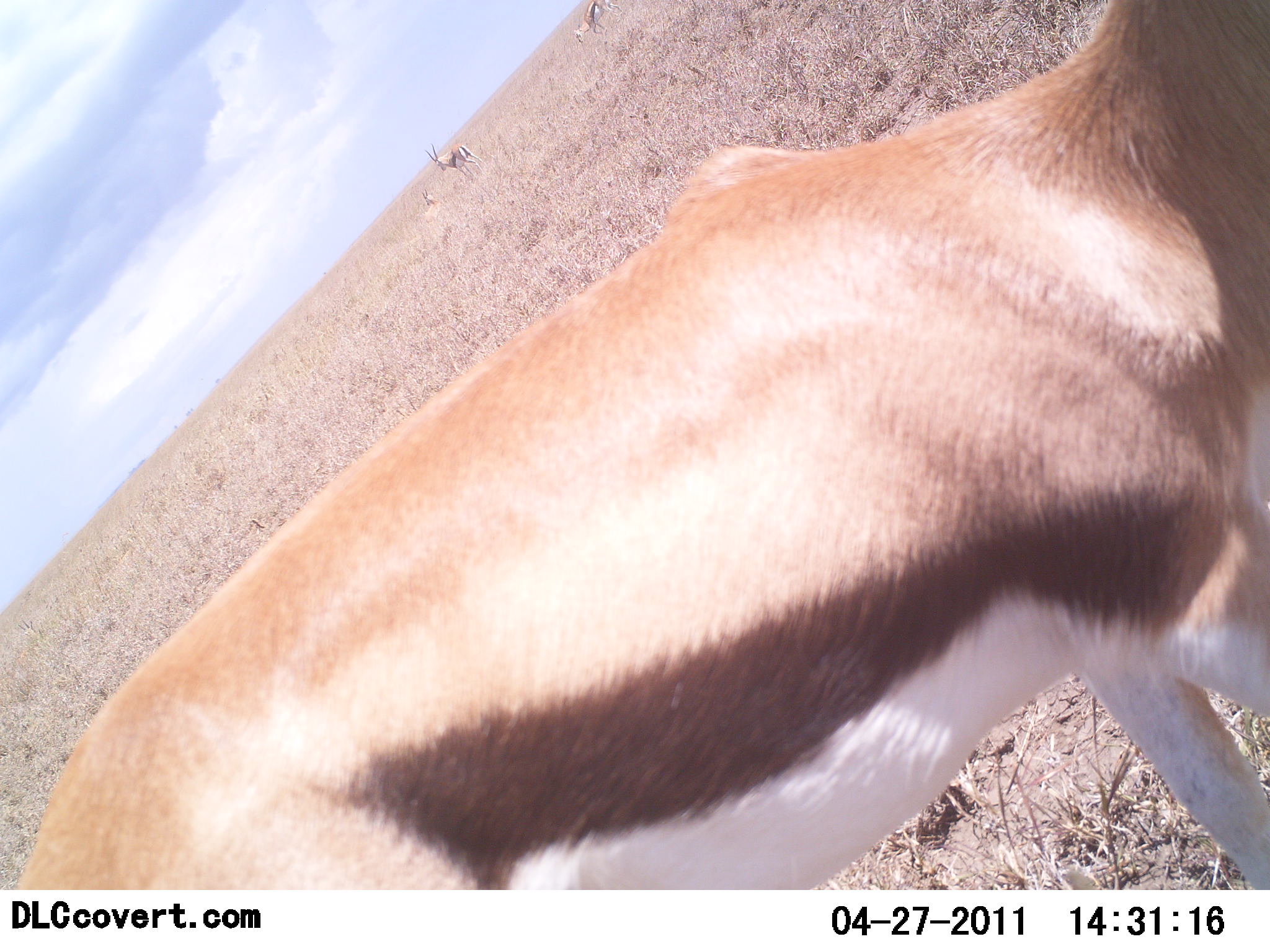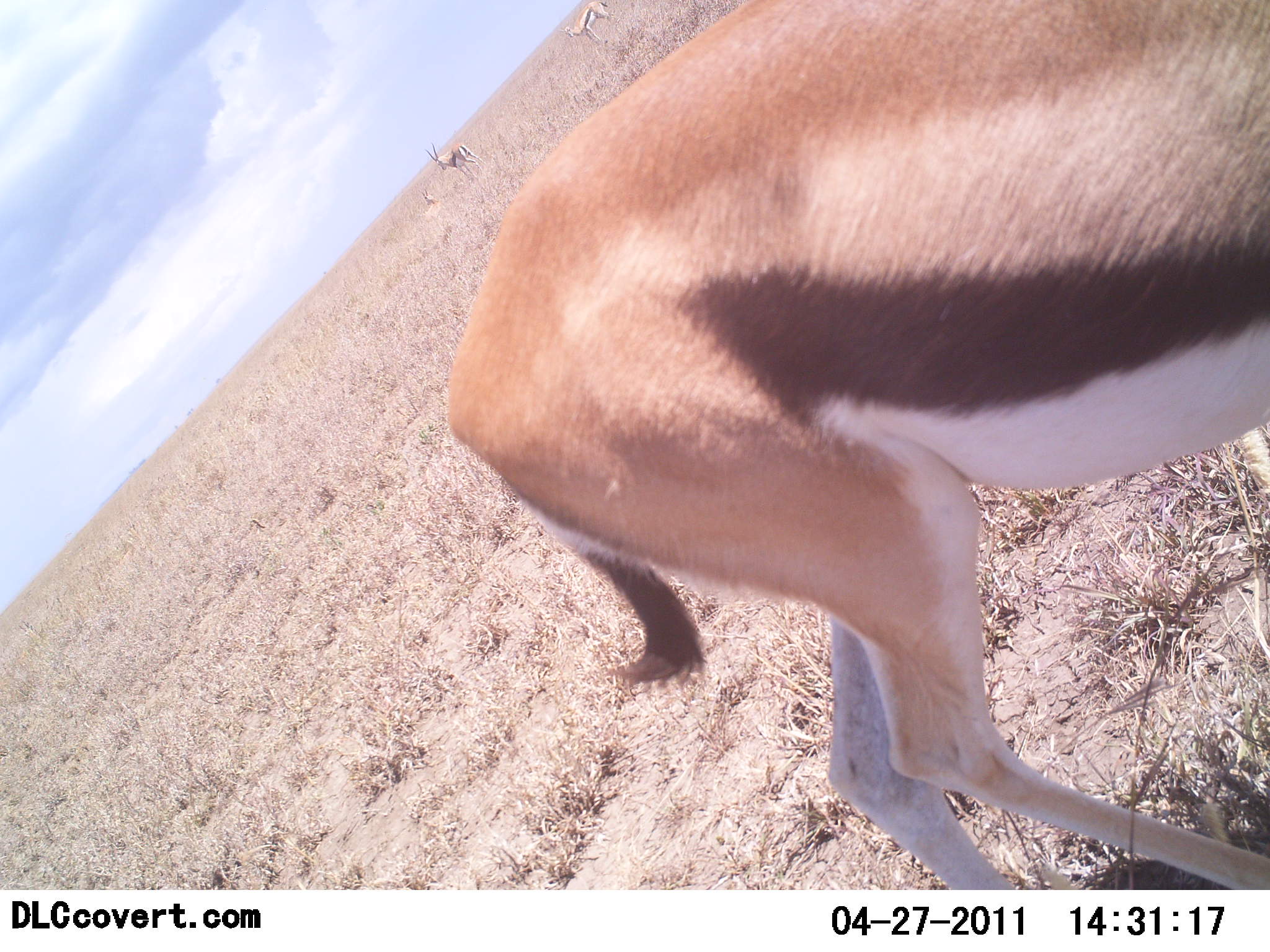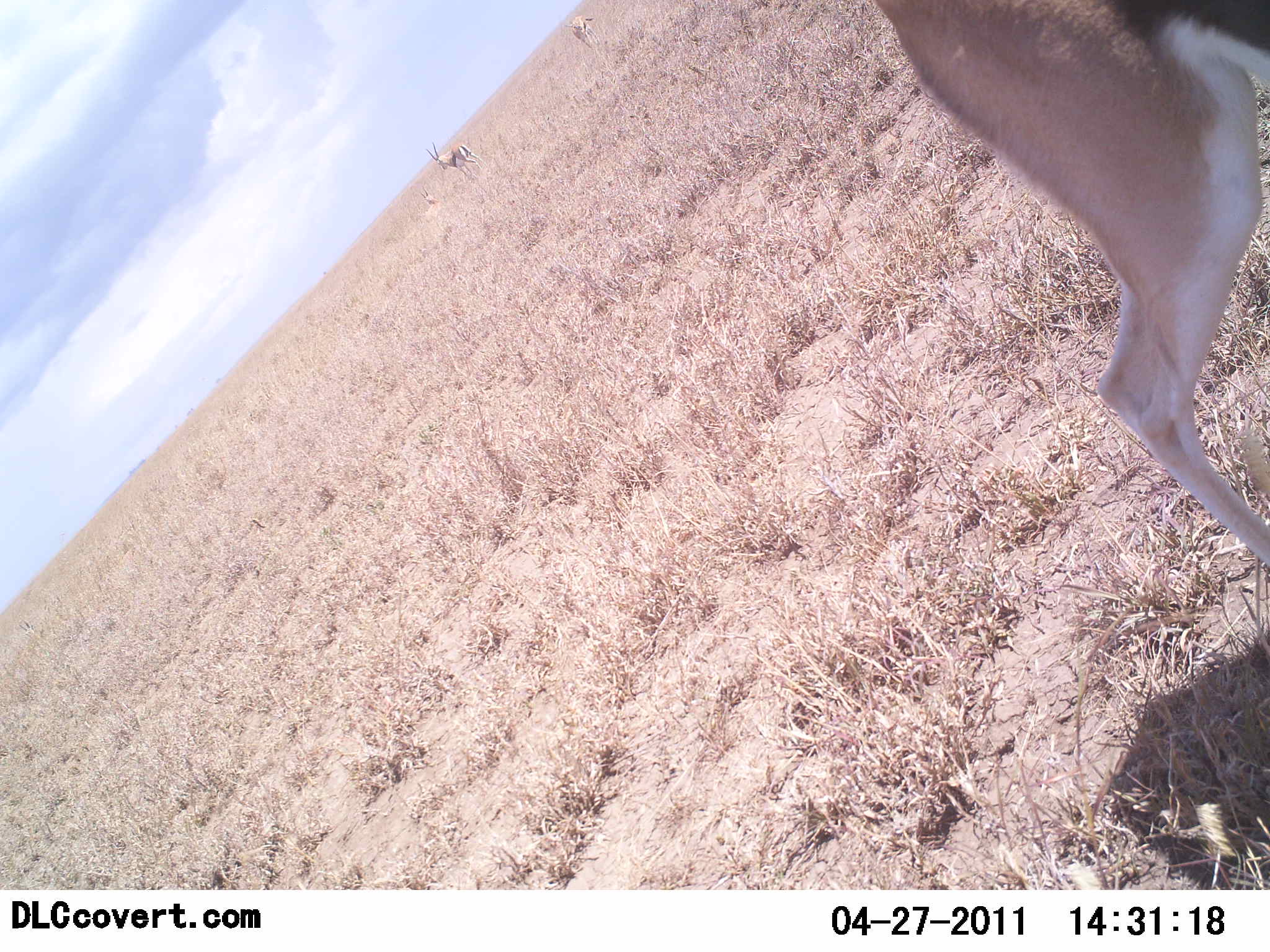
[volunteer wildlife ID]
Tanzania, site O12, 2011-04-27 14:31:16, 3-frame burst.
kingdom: Animalia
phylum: Chordata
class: Mammalia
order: Artiodactyla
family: Bovidae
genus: Eudorcas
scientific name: Eudorcas thomsonii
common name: thomson's gazelle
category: gazellethomsons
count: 3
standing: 64%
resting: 7%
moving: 64%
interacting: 0%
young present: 14%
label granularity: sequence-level